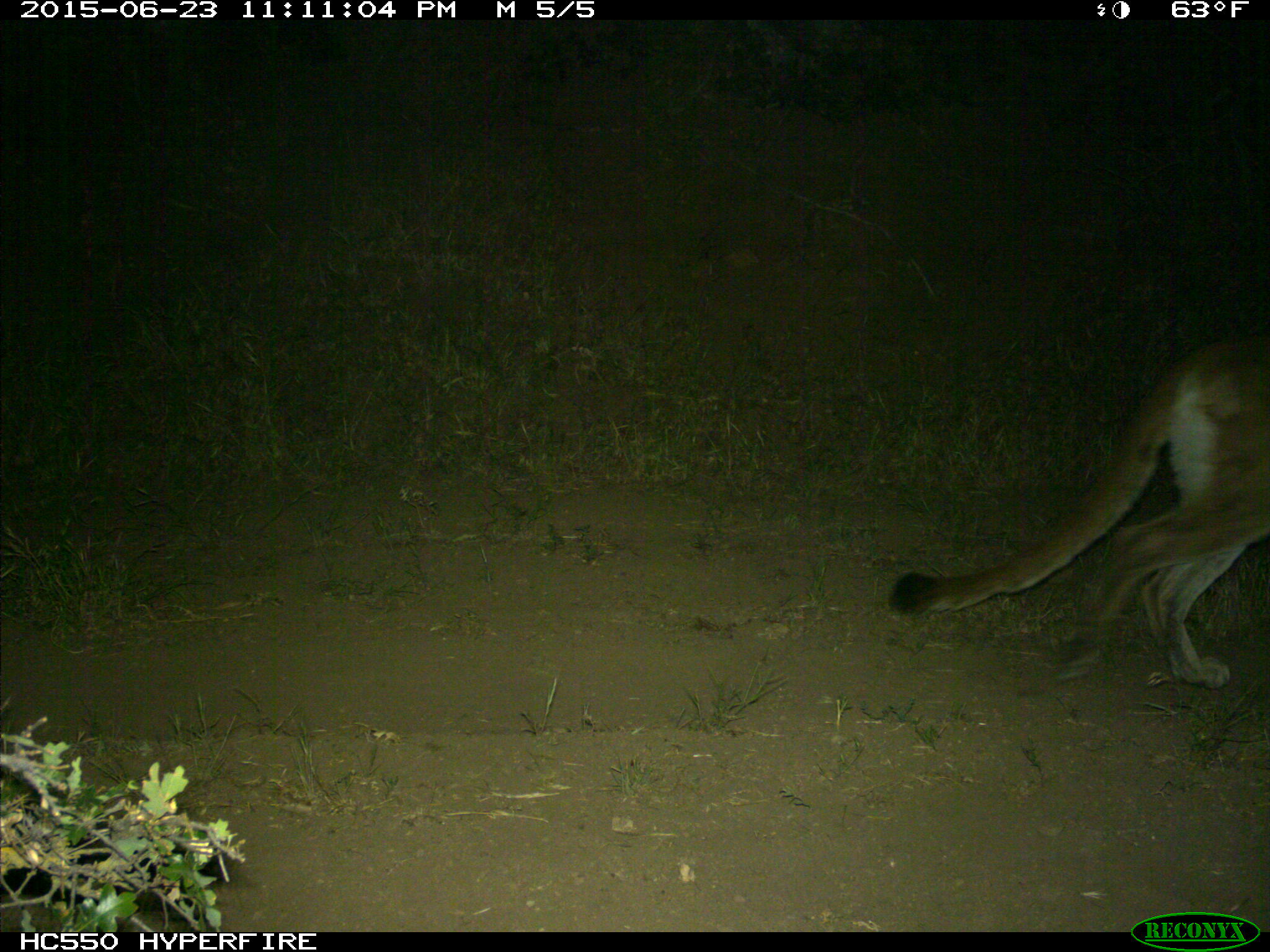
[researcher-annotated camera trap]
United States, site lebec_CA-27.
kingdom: Animalia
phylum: Chordata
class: Mammalia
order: Carnivora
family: Felidae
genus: Puma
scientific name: Puma concolor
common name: mountain lion